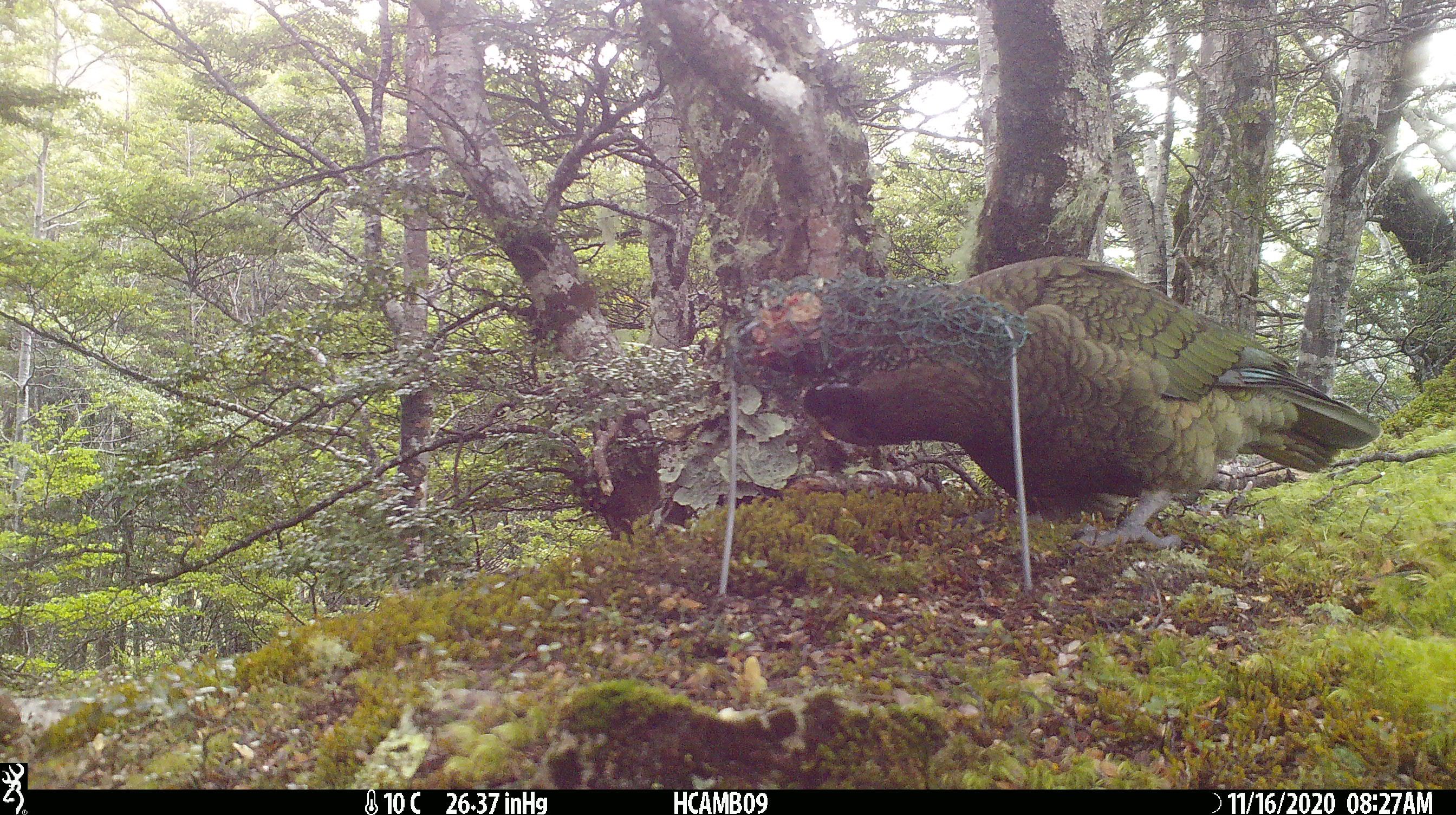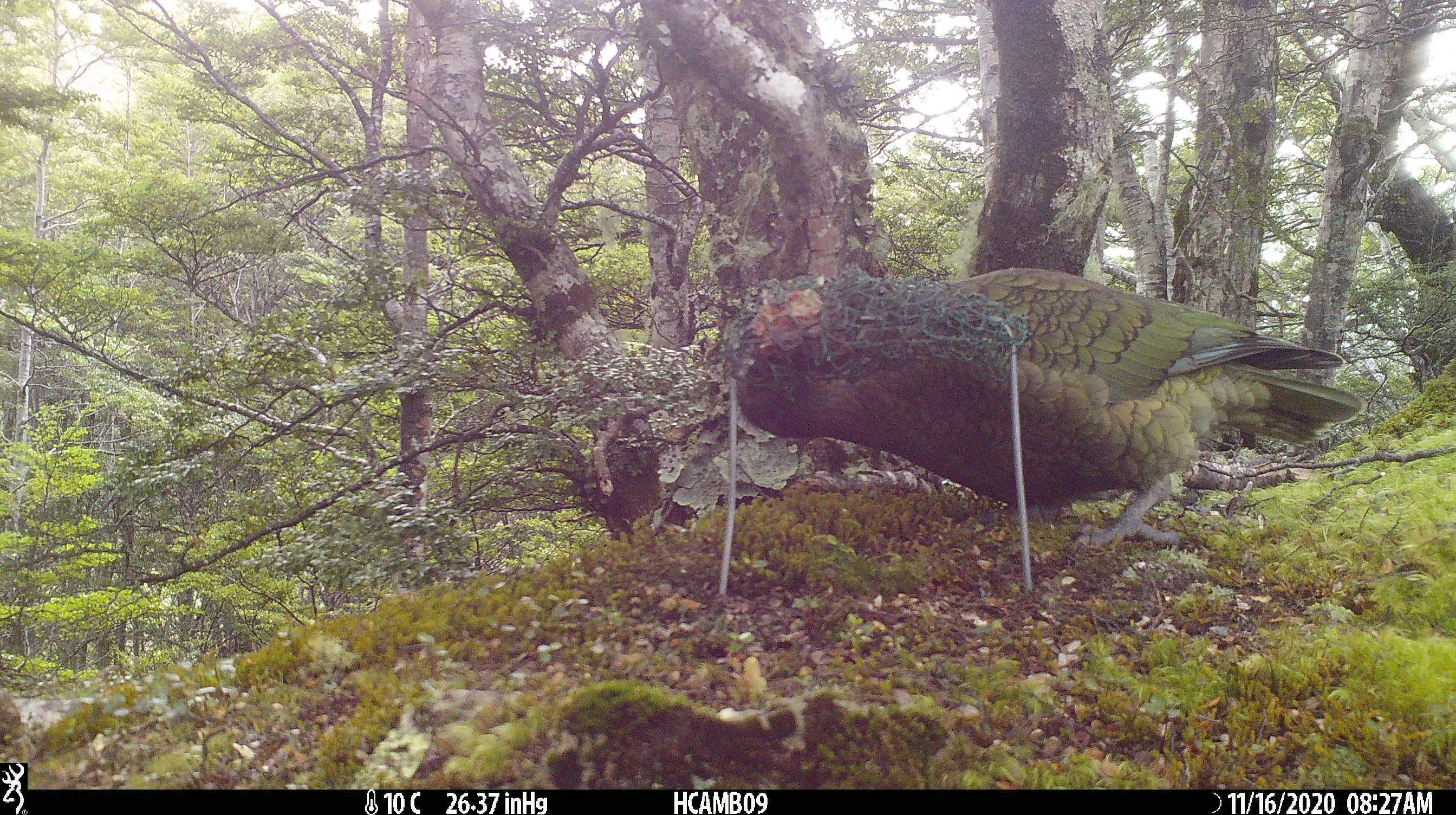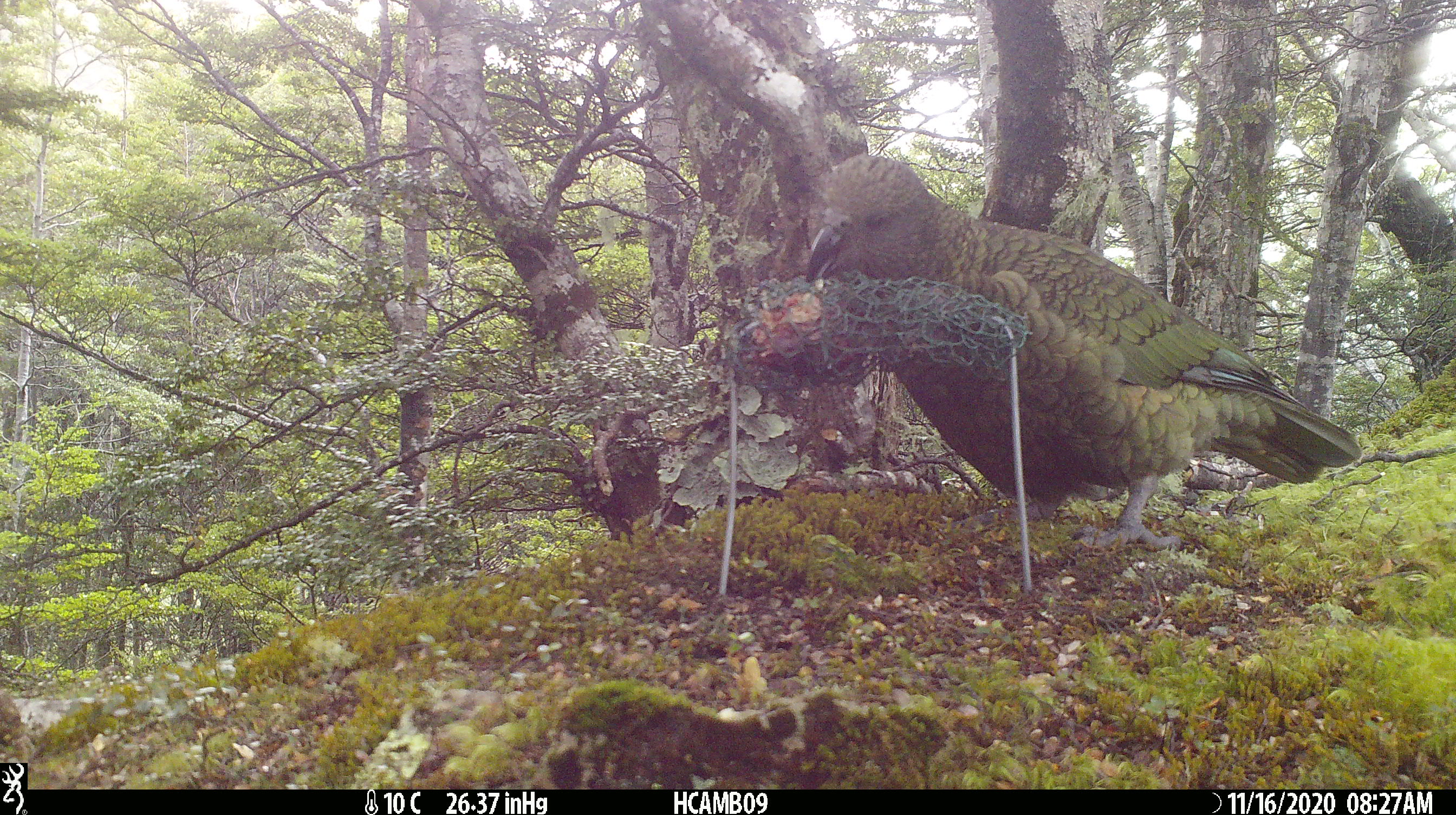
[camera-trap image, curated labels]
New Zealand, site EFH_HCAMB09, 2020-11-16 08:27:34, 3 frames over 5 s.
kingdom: Animalia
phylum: Chordata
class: Aves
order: Psittaciformes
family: Strigopidae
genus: Nestor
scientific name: Nestor notabilis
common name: kea